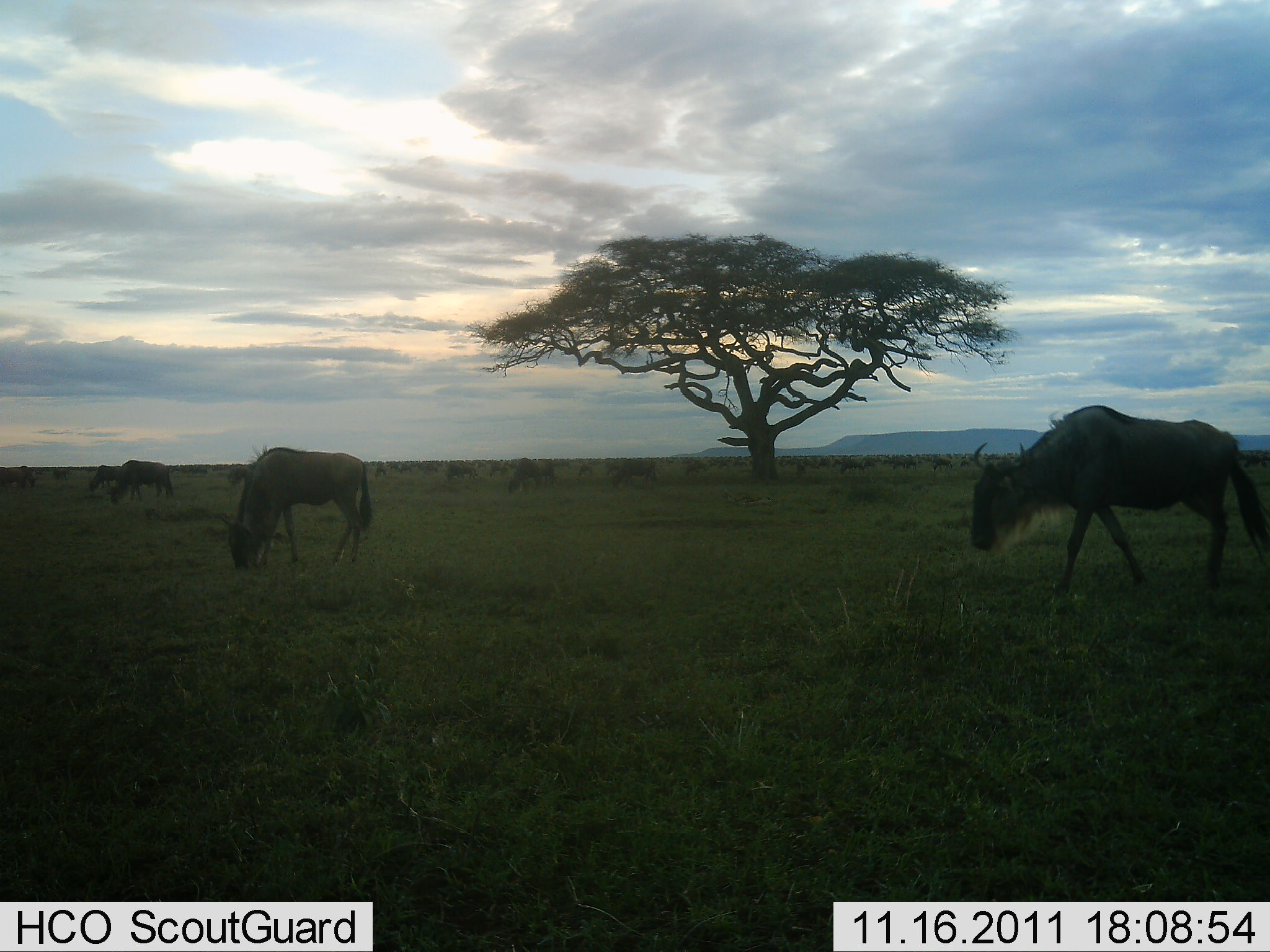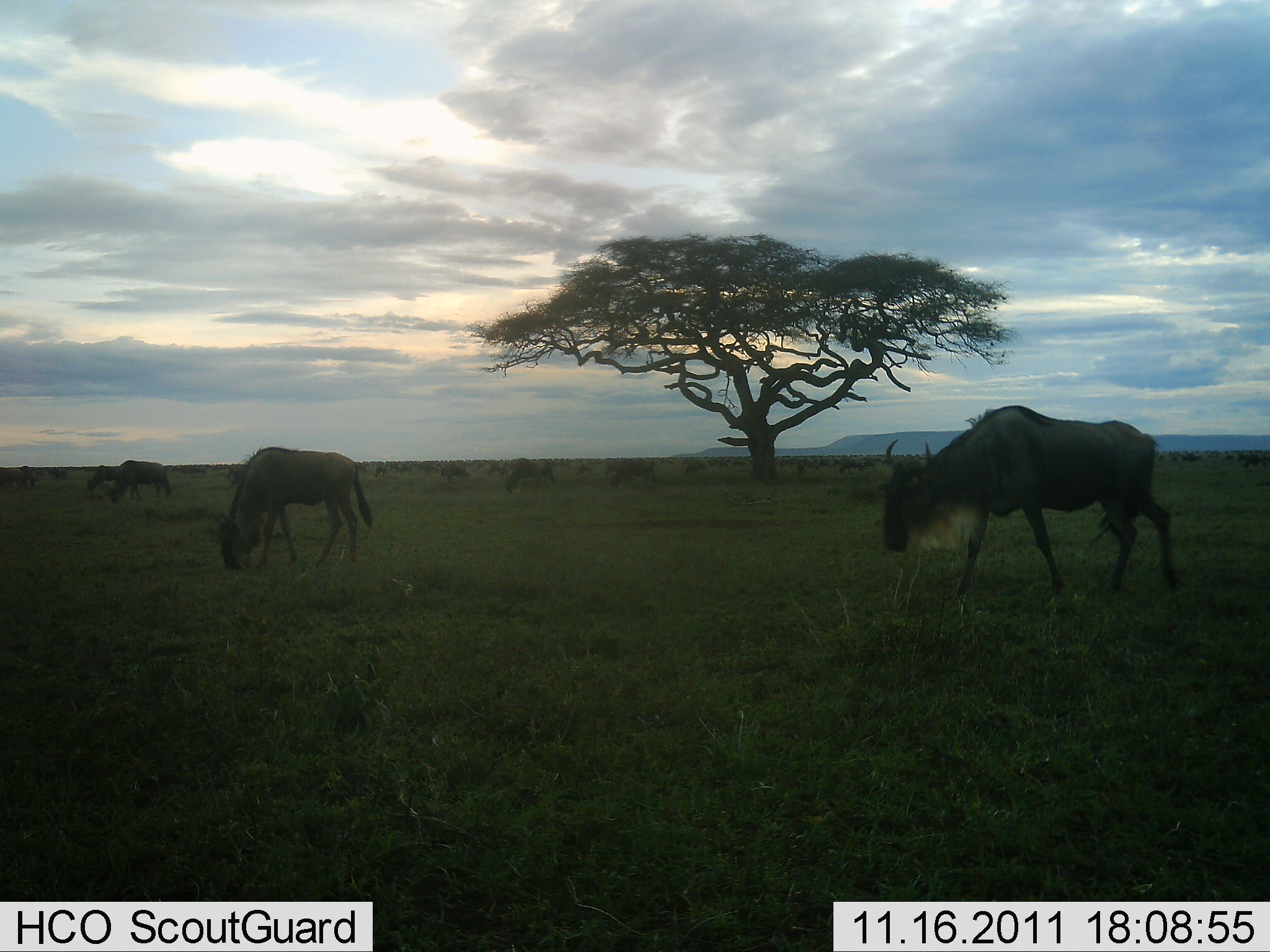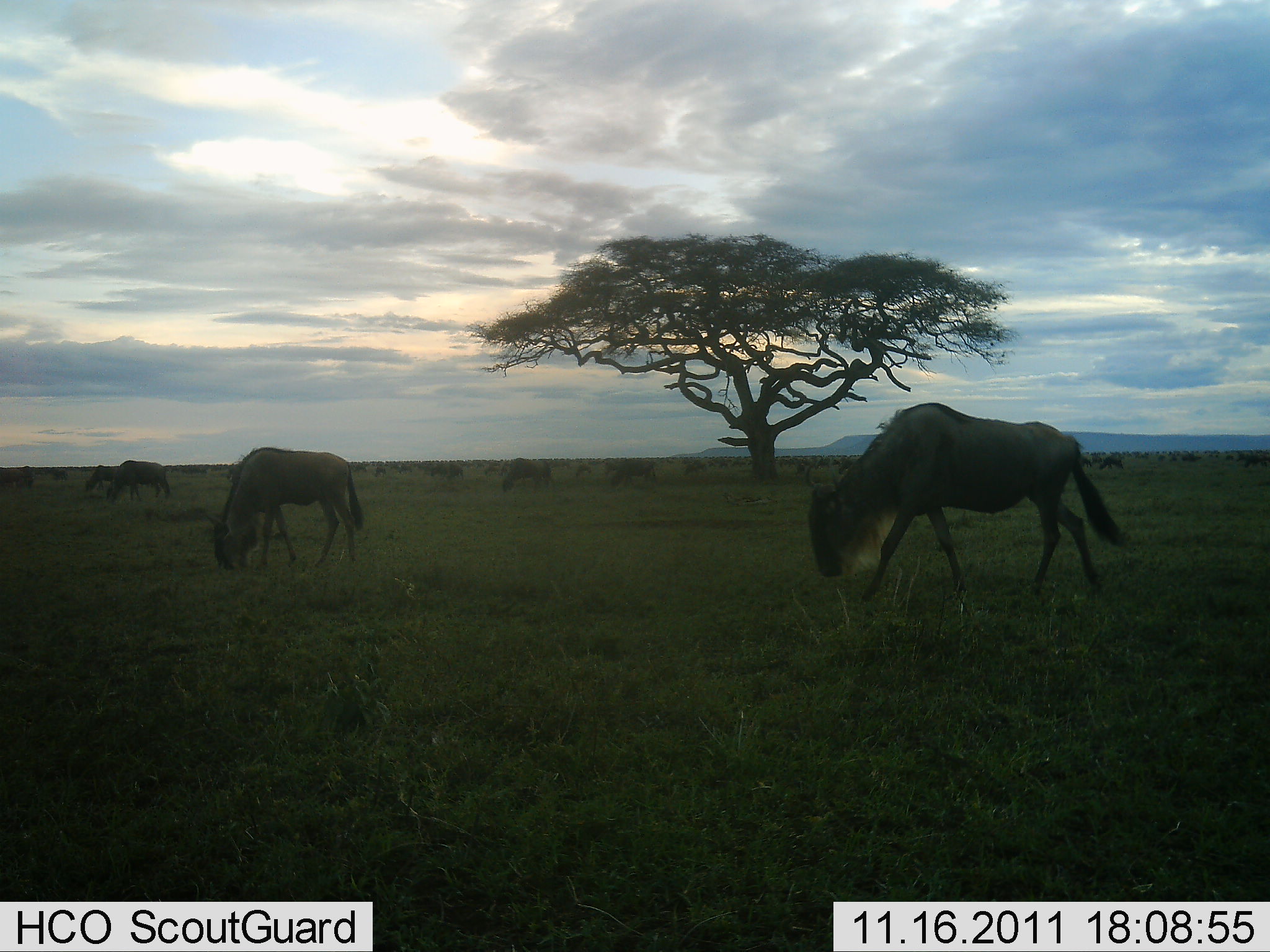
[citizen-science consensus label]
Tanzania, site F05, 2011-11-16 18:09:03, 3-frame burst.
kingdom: Animalia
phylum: Chordata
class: Mammalia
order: Artiodactyla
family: Bovidae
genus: Connochaetes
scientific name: Connochaetes taurinus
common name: blue wildebeest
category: wildebeest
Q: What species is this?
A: Wildebeest (blue wildebeest) (Connochaetes taurinus).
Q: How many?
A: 8.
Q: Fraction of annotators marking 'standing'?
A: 27%.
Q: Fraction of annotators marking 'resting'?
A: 0%.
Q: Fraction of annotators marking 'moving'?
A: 45%.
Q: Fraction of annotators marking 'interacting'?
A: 0%.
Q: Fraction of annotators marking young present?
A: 0%.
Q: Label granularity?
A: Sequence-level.